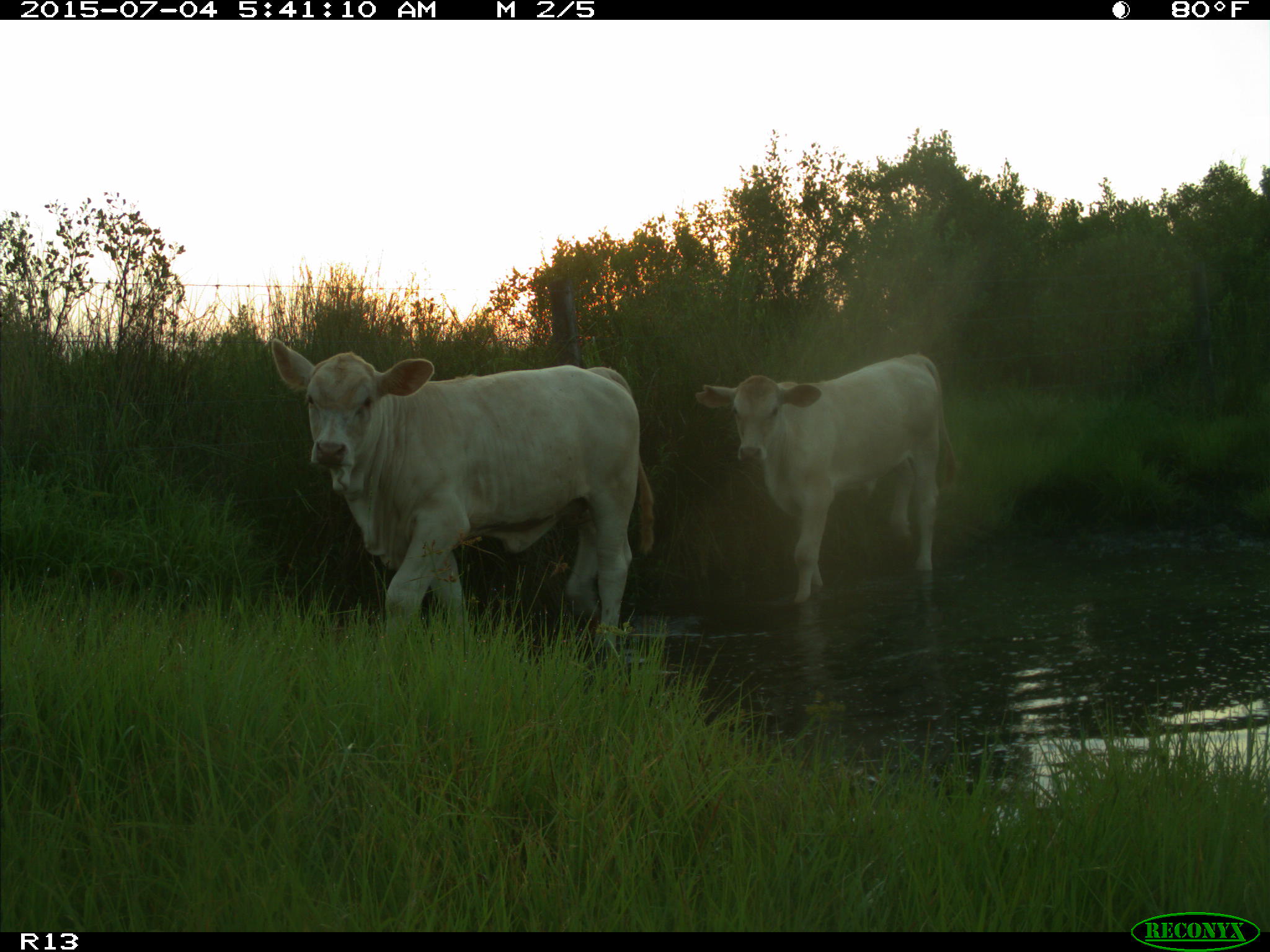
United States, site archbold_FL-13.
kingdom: Animalia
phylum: Chordata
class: Mammalia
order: Artiodactyla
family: Bovidae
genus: Bos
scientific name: Bos taurus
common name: domestic cow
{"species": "Bos taurus (domestic cow)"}